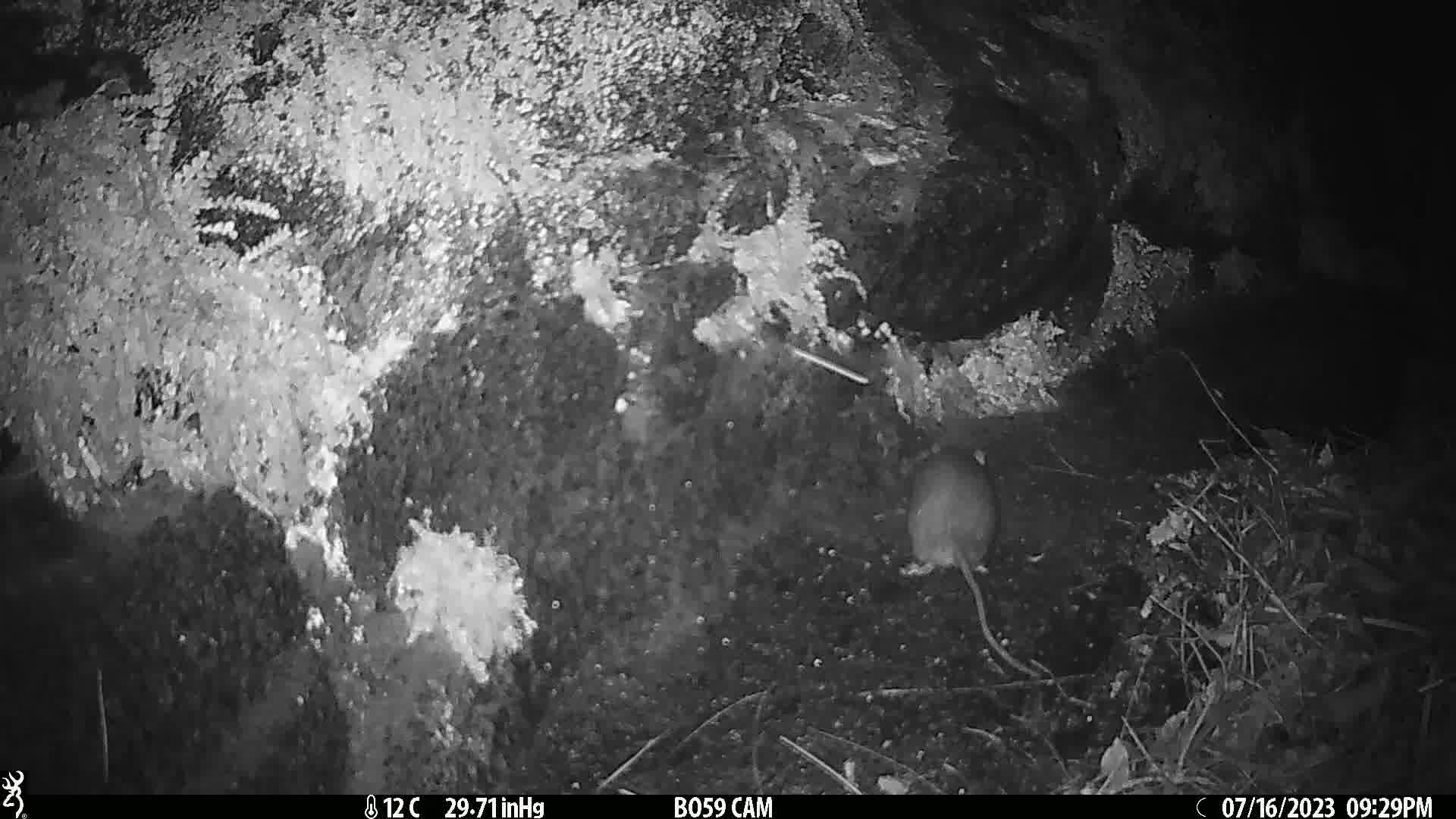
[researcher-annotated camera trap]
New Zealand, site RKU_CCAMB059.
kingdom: Animalia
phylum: Chordata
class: Mammalia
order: Rodentia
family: Muridae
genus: Rattus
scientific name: Rattus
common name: rat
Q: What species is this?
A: Rat (Rattus).